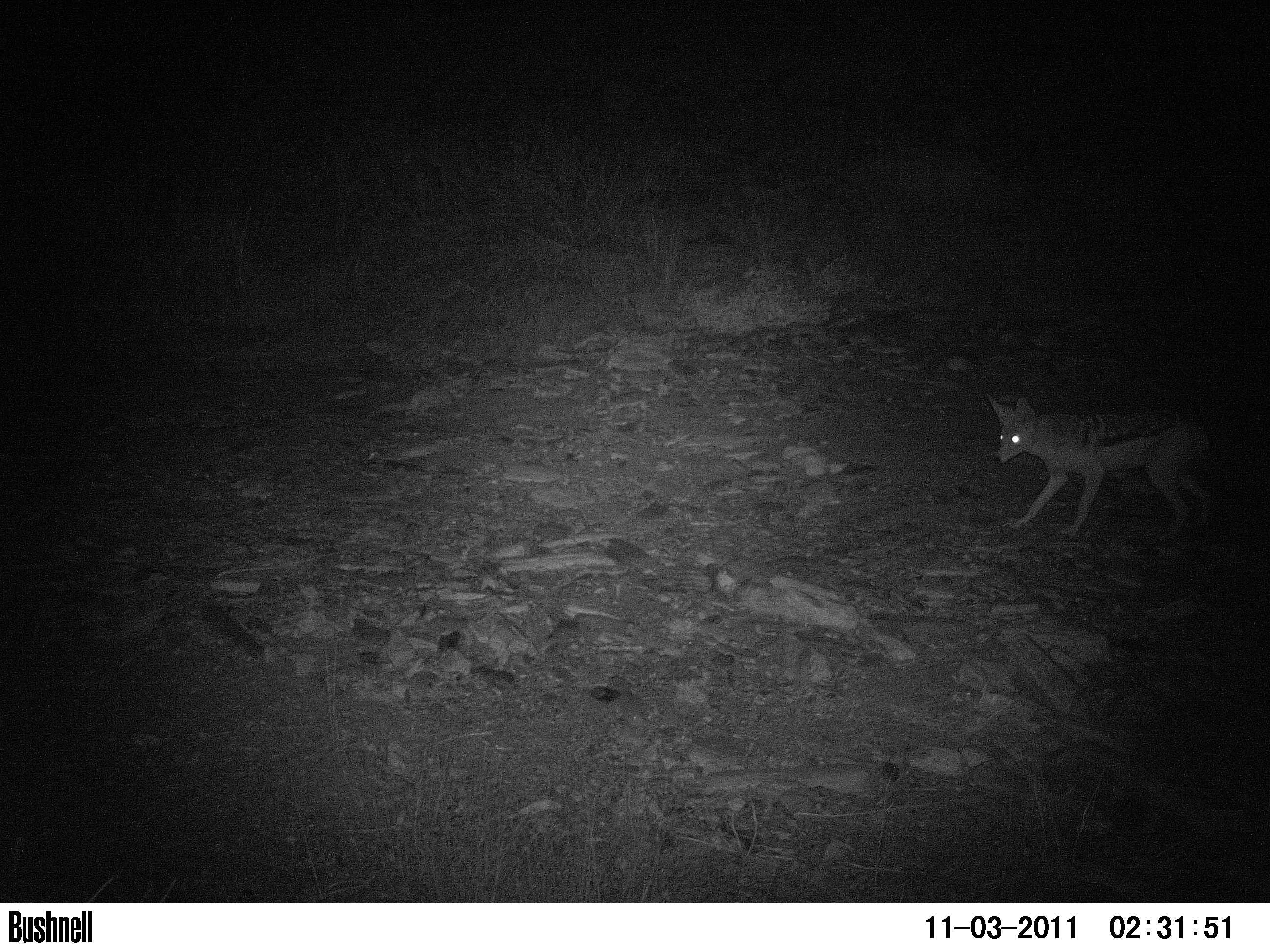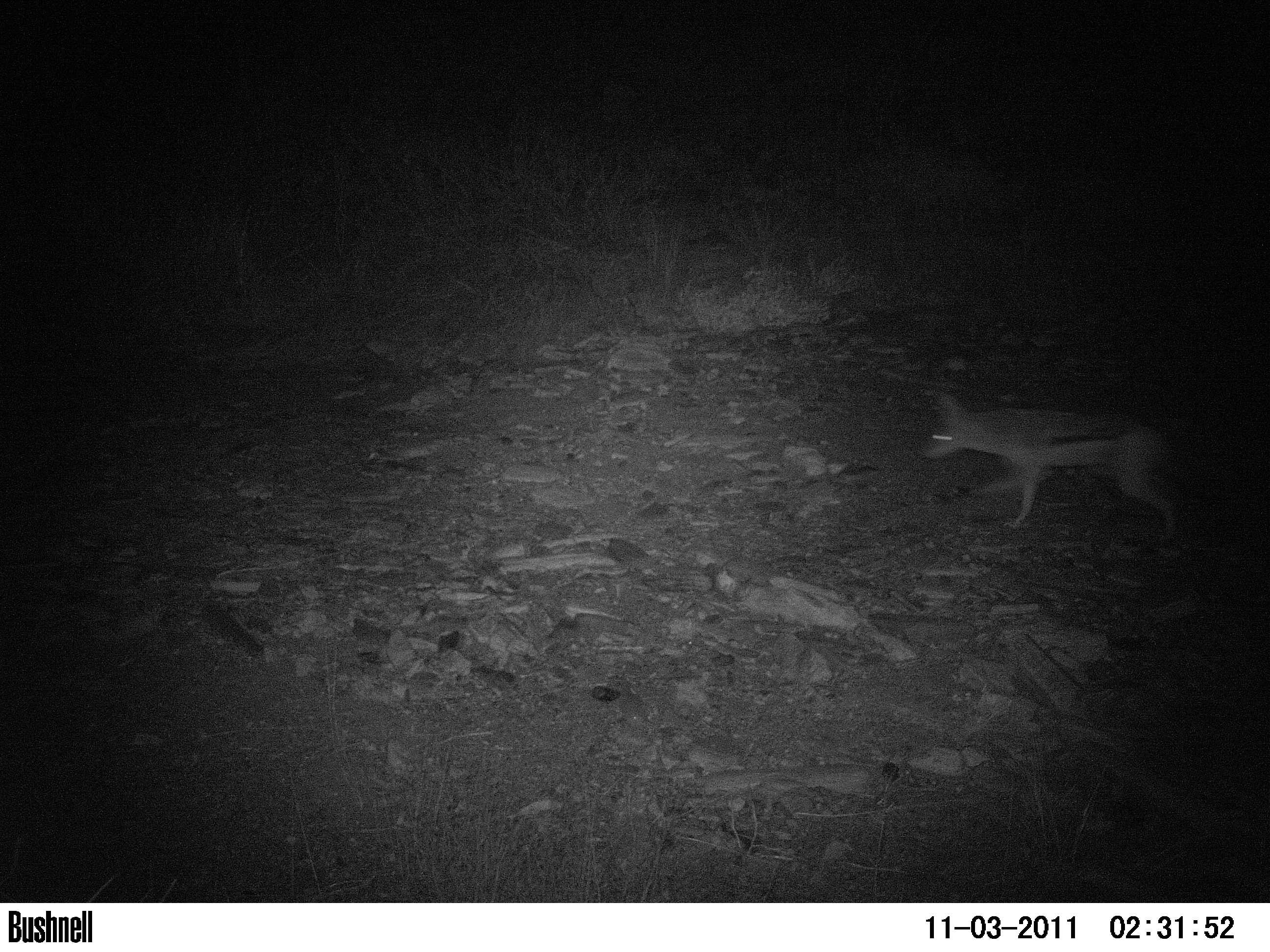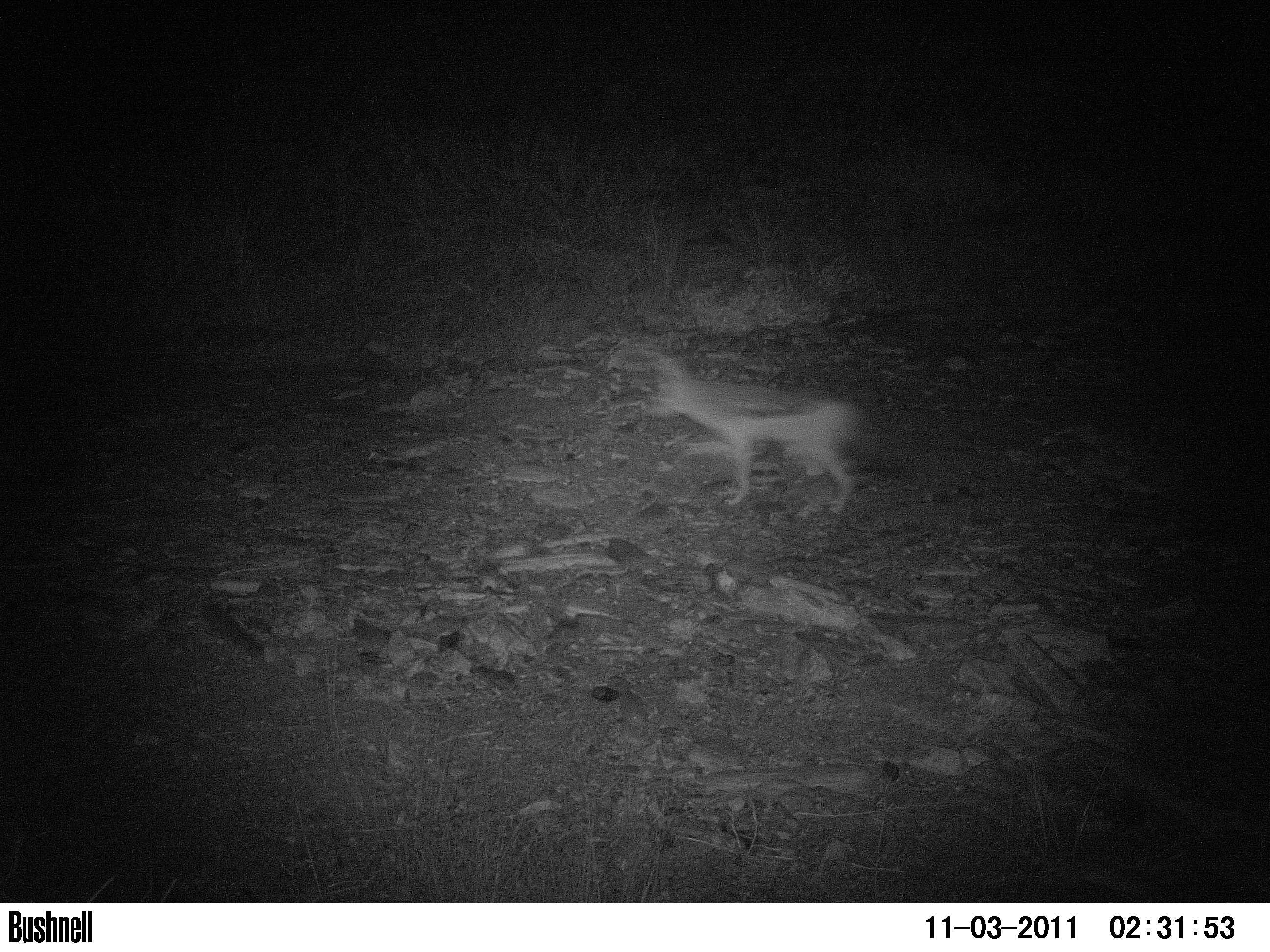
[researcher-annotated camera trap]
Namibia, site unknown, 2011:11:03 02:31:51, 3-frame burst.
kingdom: Animalia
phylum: Chordata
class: Mammalia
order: Carnivora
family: Canidae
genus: Lupulella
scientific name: Lupulella mesomelas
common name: black-backed jackal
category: canis mesomelas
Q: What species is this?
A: Canis mesomelas (black-backed jackal) (Lupulella mesomelas).